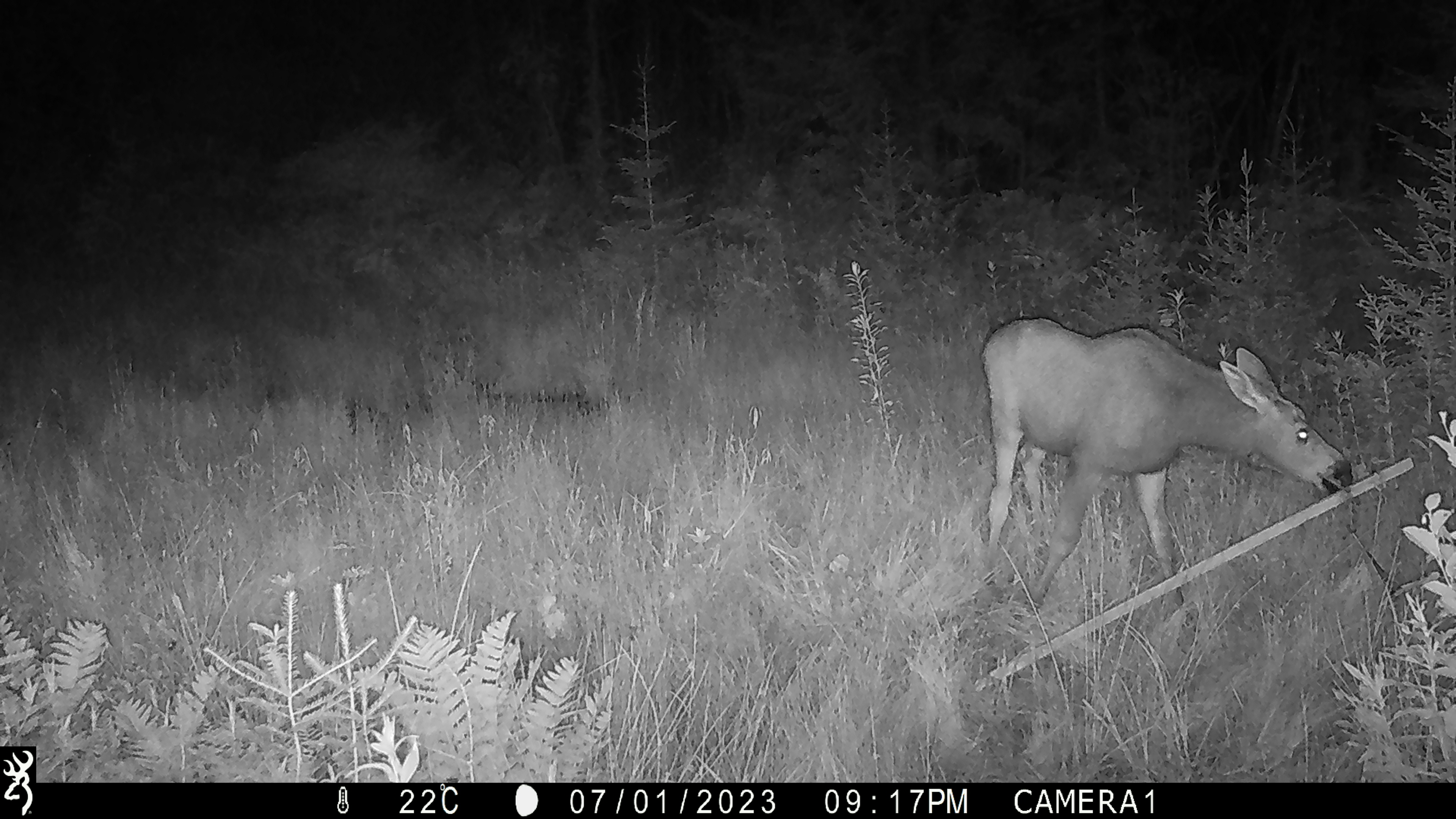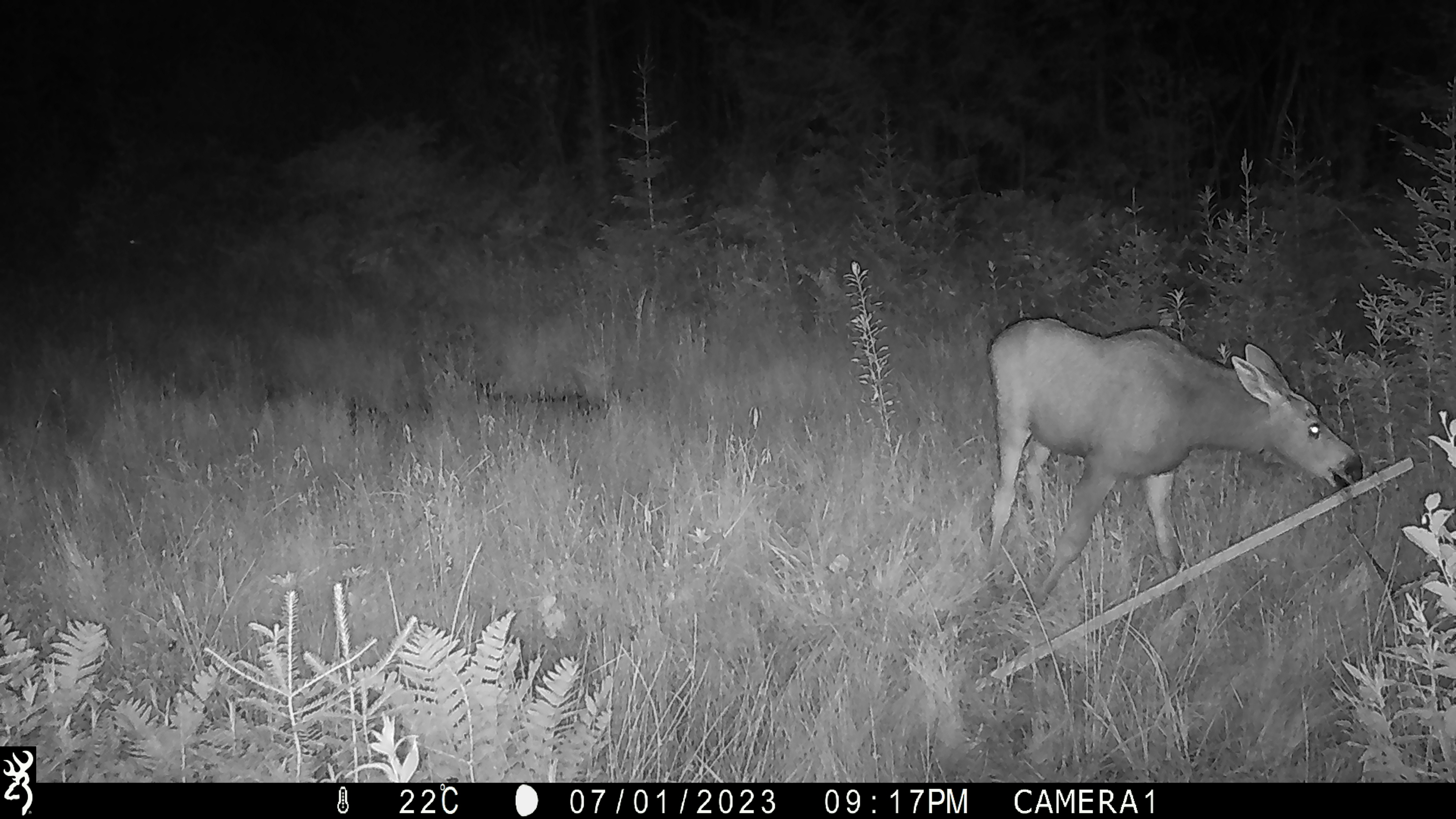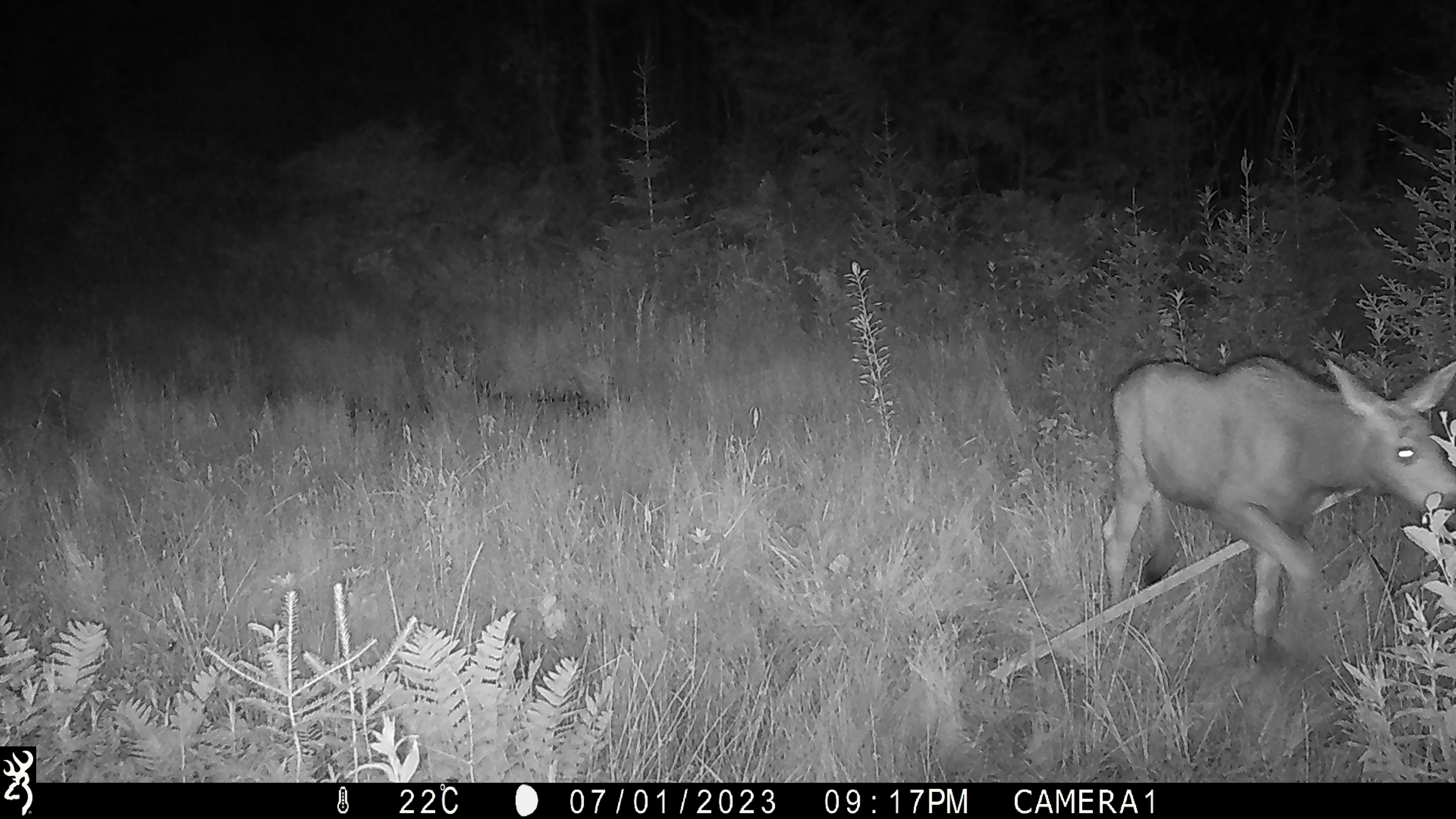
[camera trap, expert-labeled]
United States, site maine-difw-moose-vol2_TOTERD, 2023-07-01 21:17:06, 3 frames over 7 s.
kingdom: Animalia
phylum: Chordata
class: Mammalia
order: Artiodactyla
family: Cervidae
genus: Alces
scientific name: Alces alces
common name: moose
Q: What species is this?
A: Moose (Alces alces).